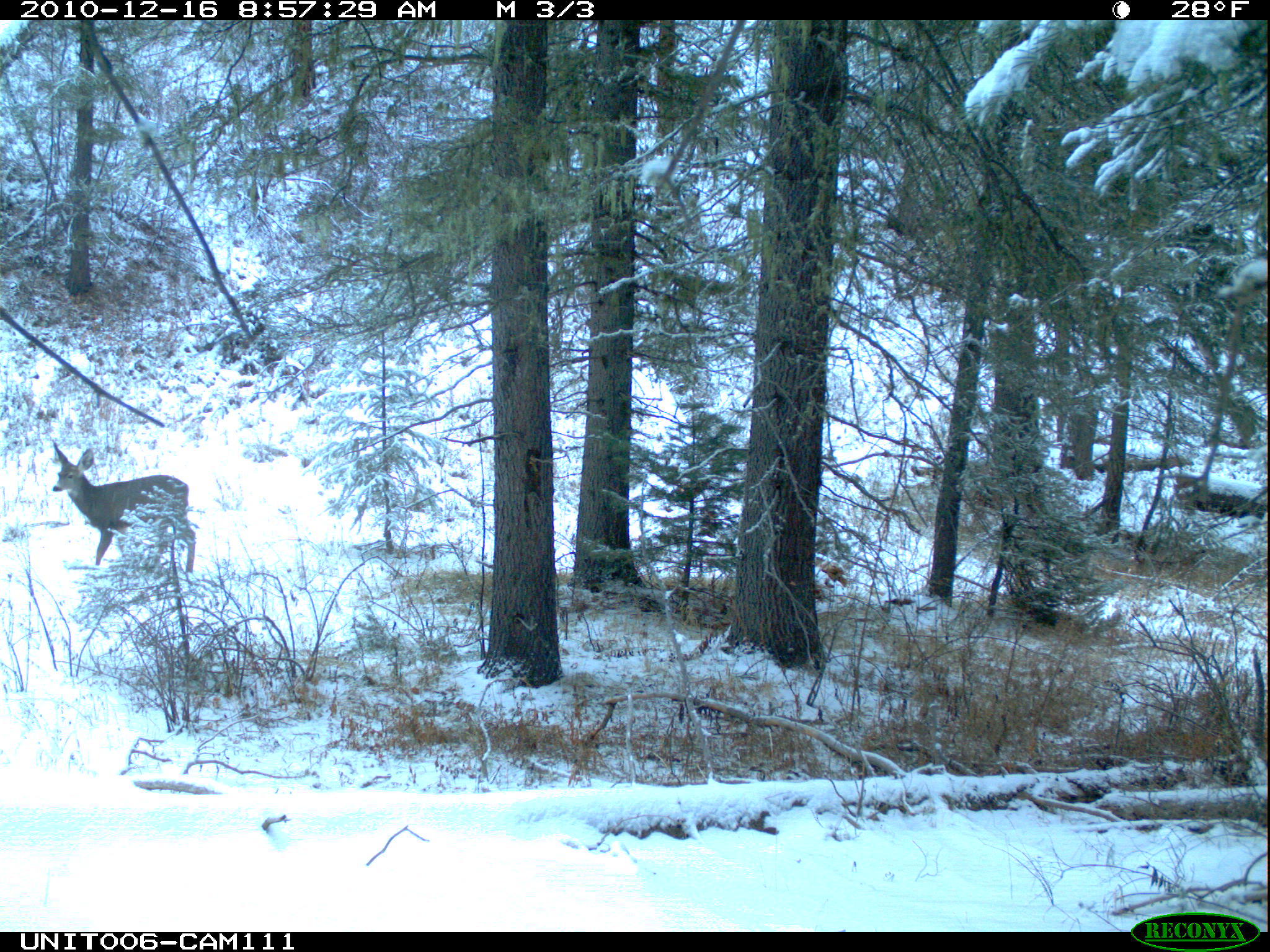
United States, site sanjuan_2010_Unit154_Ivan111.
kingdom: Animalia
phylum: Chordata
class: Mammalia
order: Artiodactyla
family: Cervidae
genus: Odocoileus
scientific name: Odocoileus hemionus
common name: mule deer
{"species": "Odocoileus hemionus (mule deer)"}